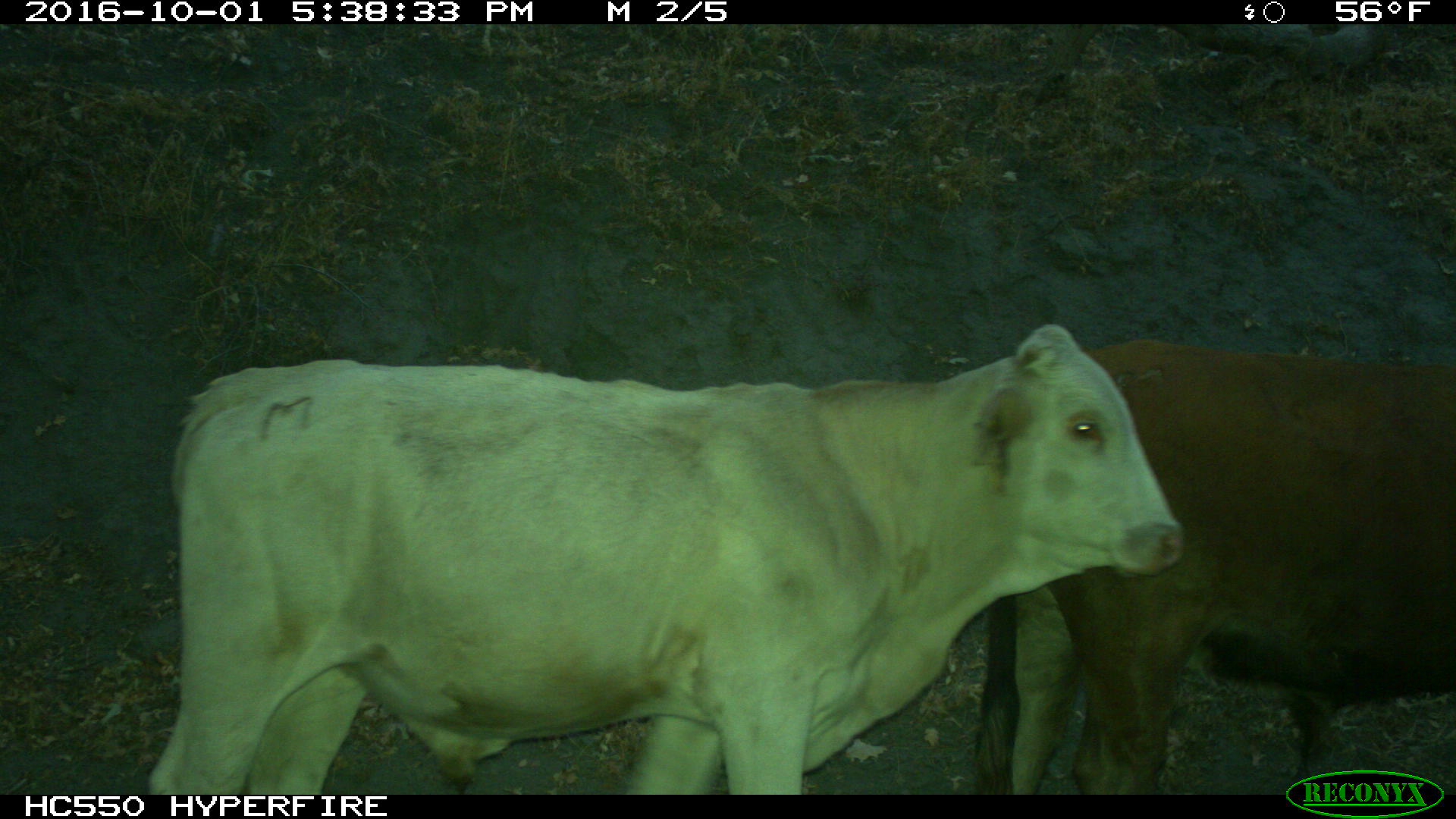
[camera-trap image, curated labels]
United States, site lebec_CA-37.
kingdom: Animalia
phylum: Chordata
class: Mammalia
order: Artiodactyla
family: Bovidae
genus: Bos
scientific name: Bos taurus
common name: domestic cow